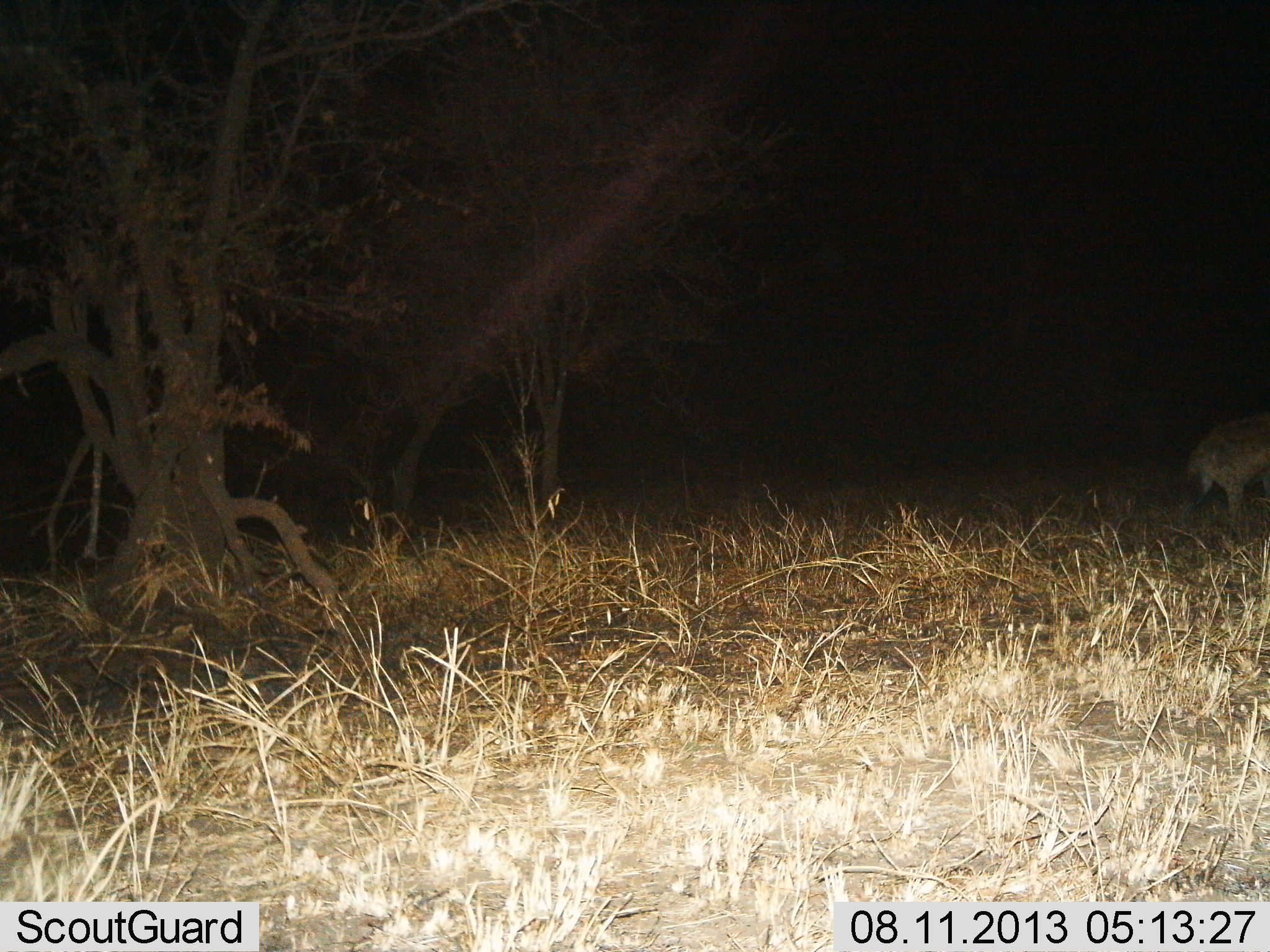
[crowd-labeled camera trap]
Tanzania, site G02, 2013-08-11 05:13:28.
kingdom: Animalia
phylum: Chordata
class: Mammalia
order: Carnivora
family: Hyaenidae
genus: Crocuta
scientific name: Crocuta crocuta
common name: spotted hyena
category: hyenaspotted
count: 1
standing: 60%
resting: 0%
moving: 30%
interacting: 0%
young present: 0%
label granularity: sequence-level